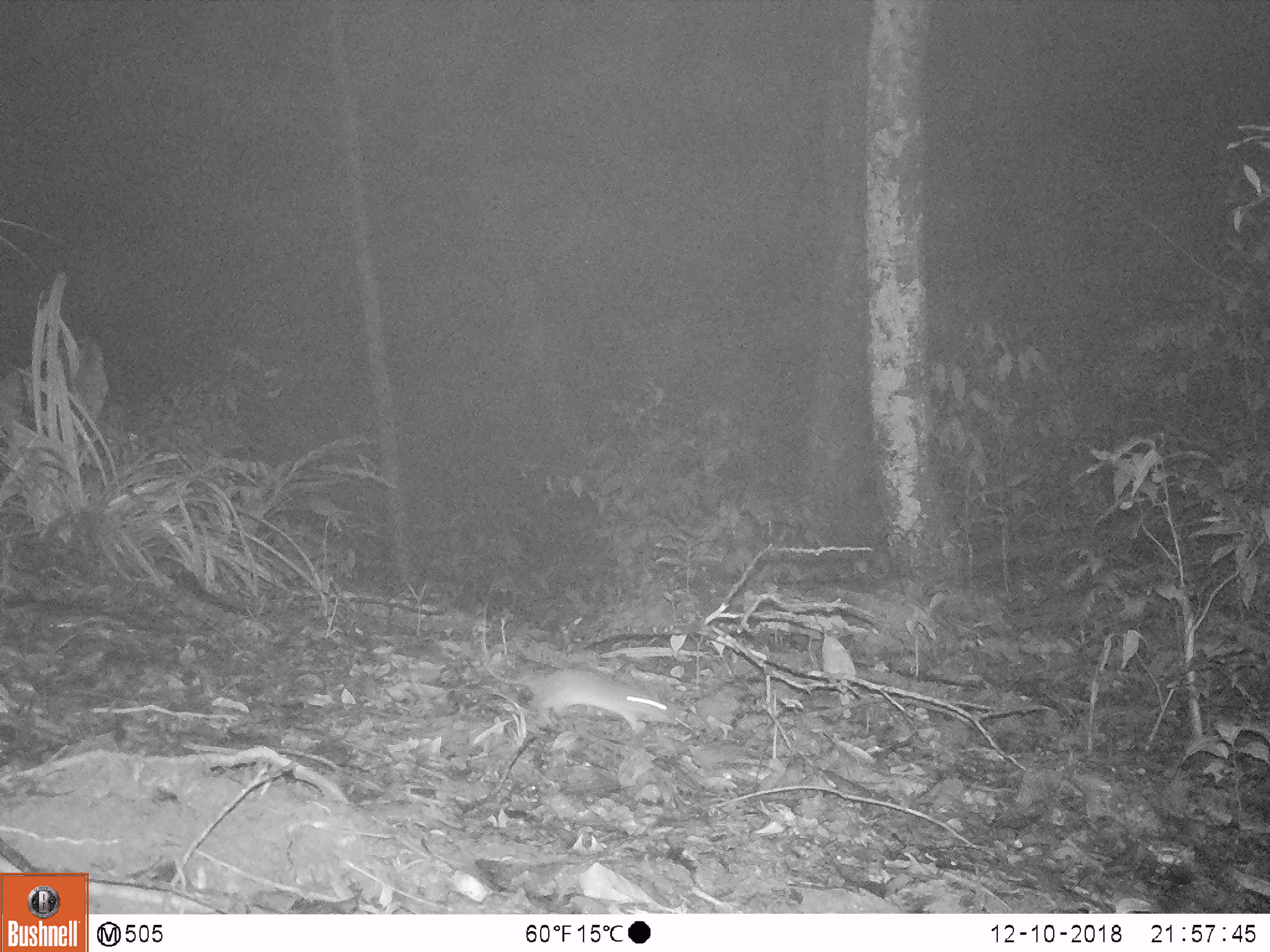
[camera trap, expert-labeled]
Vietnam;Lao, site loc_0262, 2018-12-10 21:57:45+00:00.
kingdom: Animalia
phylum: Chordata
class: Mammalia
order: Rodentia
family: Muridae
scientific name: Muridae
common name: old-world mice and rats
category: unidentified murid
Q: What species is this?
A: Unidentified murid (old-world mice and rats) (Muridae).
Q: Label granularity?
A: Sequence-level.